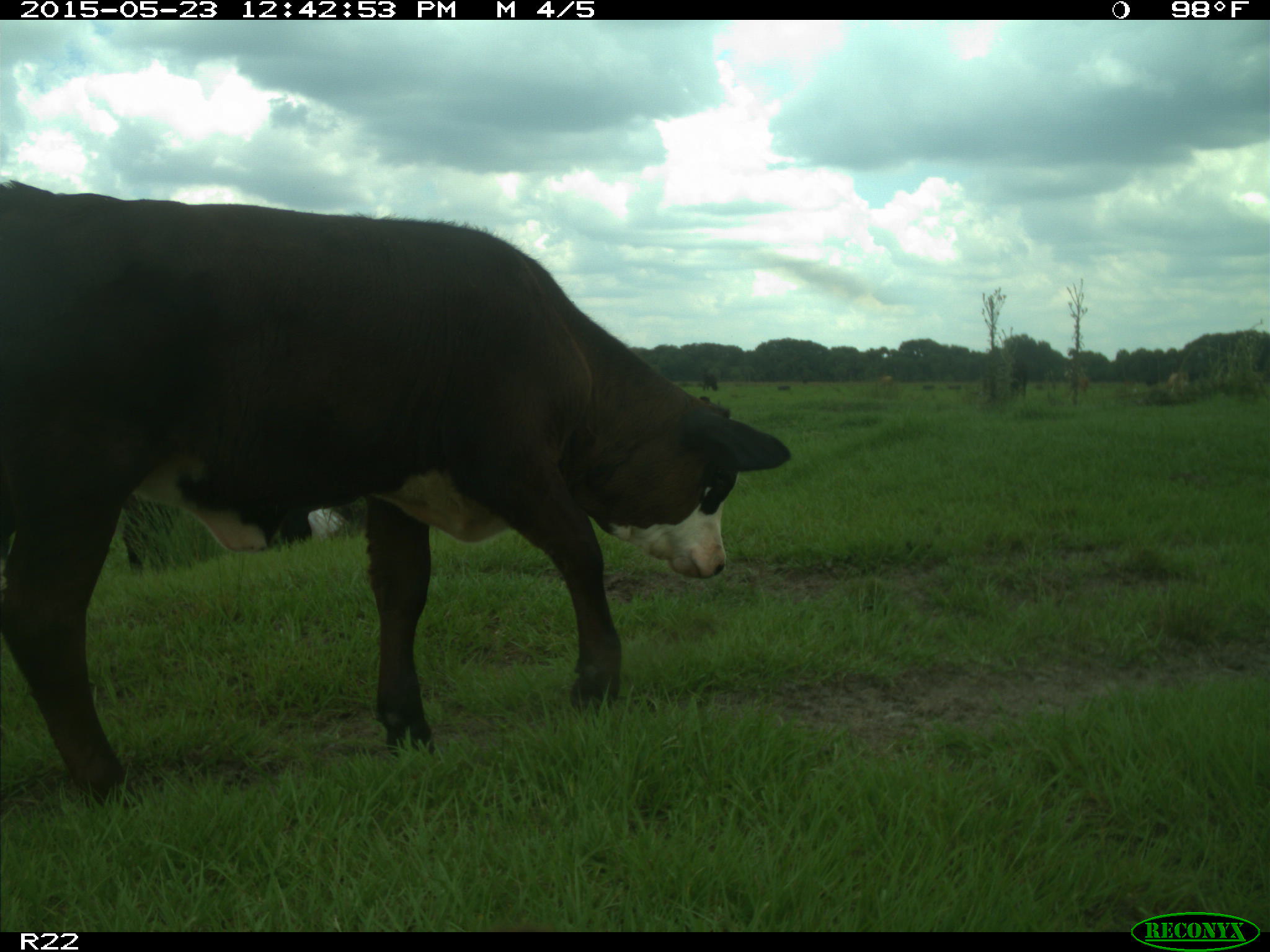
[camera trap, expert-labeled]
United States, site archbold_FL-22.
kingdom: Animalia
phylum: Chordata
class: Mammalia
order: Artiodactyla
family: Bovidae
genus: Bos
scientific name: Bos taurus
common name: domestic cow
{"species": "Bos taurus (domestic cow)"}